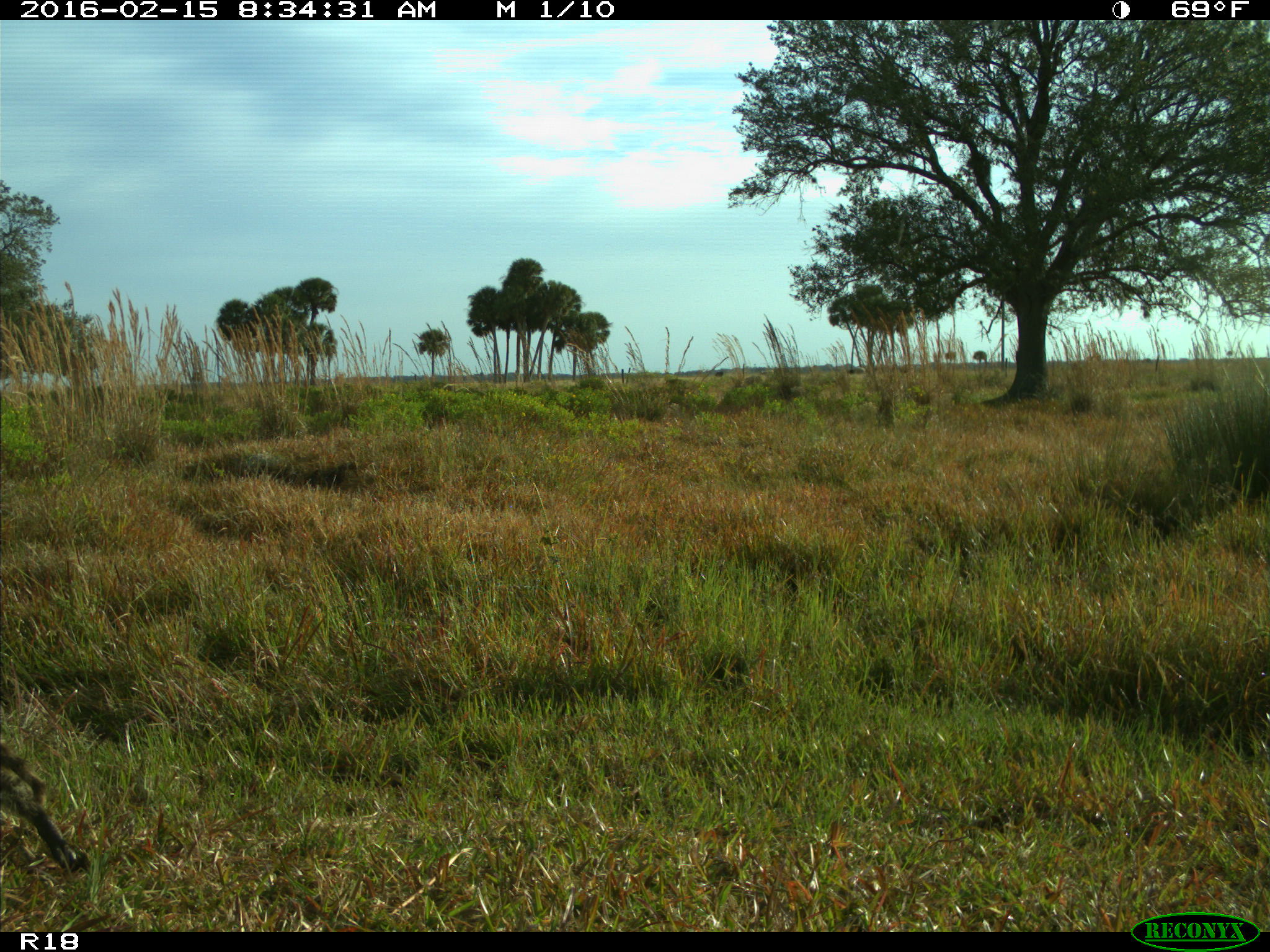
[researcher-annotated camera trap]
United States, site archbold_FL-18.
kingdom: Animalia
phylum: Chordata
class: Mammalia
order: Artiodactyla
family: Cervidae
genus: Odocoileus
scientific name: Odocoileus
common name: deer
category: unidentified deer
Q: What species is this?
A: Unidentified deer (deer) (Odocoileus).